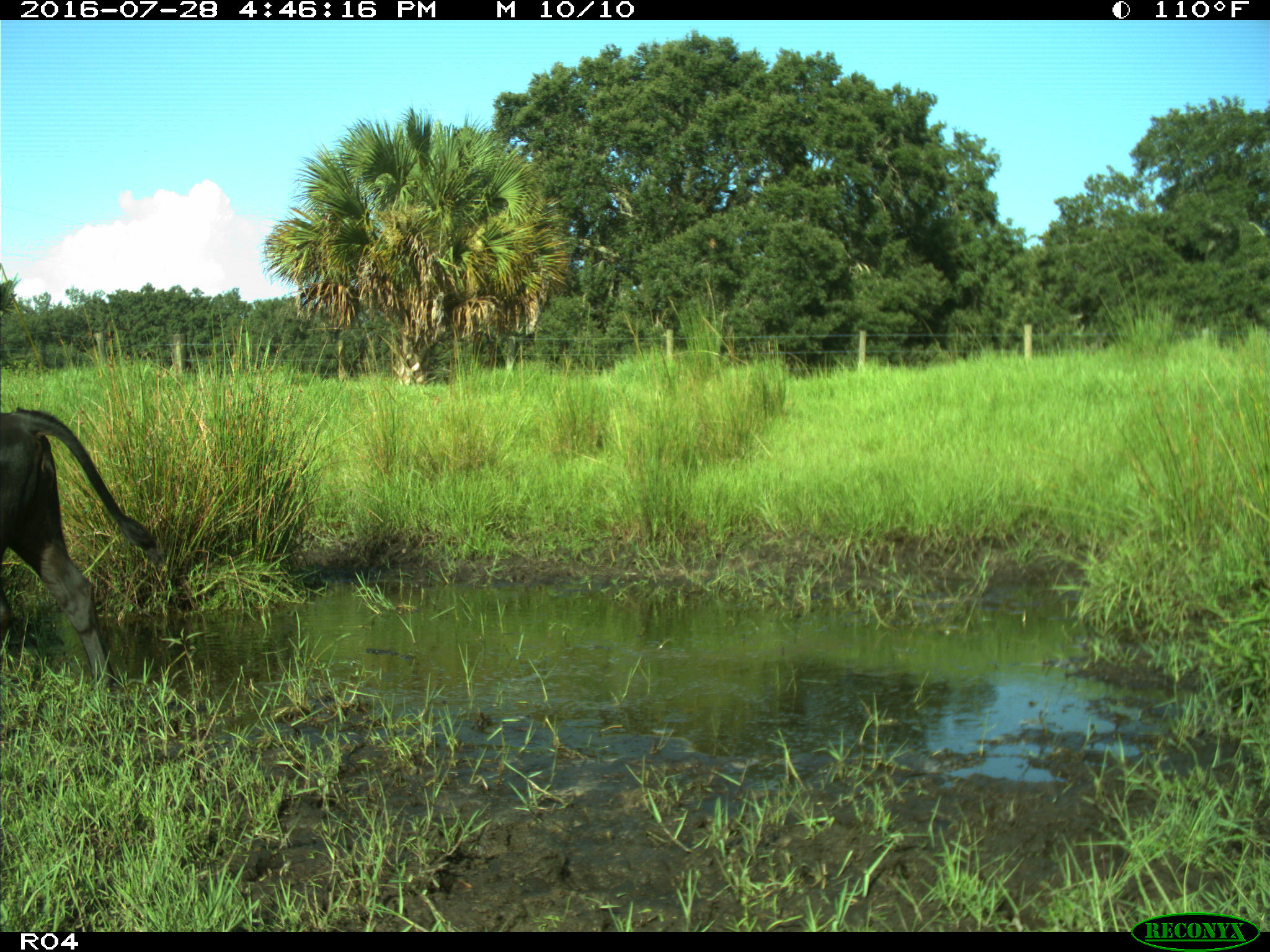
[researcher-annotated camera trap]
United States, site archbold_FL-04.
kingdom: Animalia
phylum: Chordata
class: Mammalia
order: Artiodactyla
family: Bovidae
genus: Bos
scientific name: Bos taurus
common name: domestic cow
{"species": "Bos taurus (domestic cow)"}